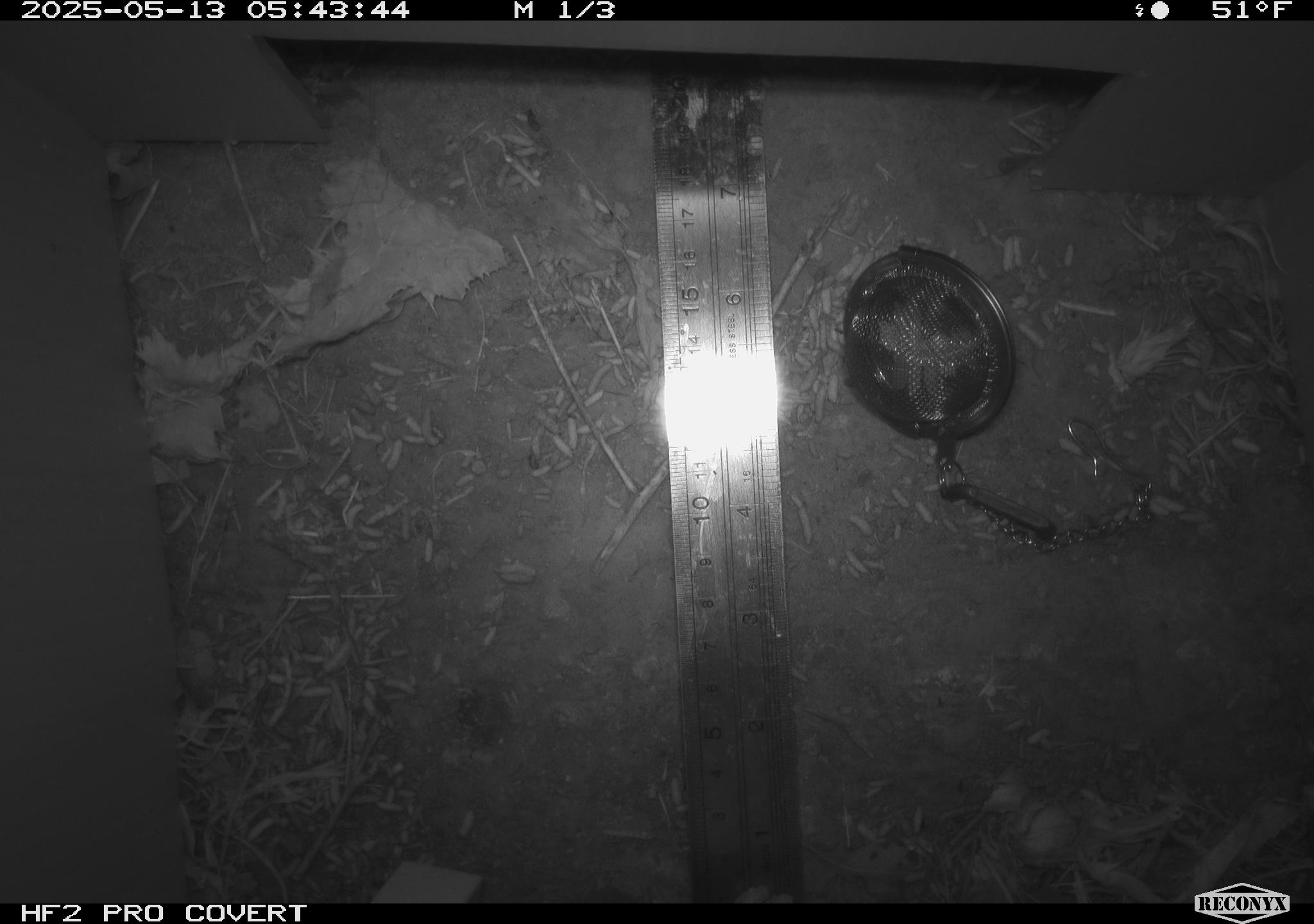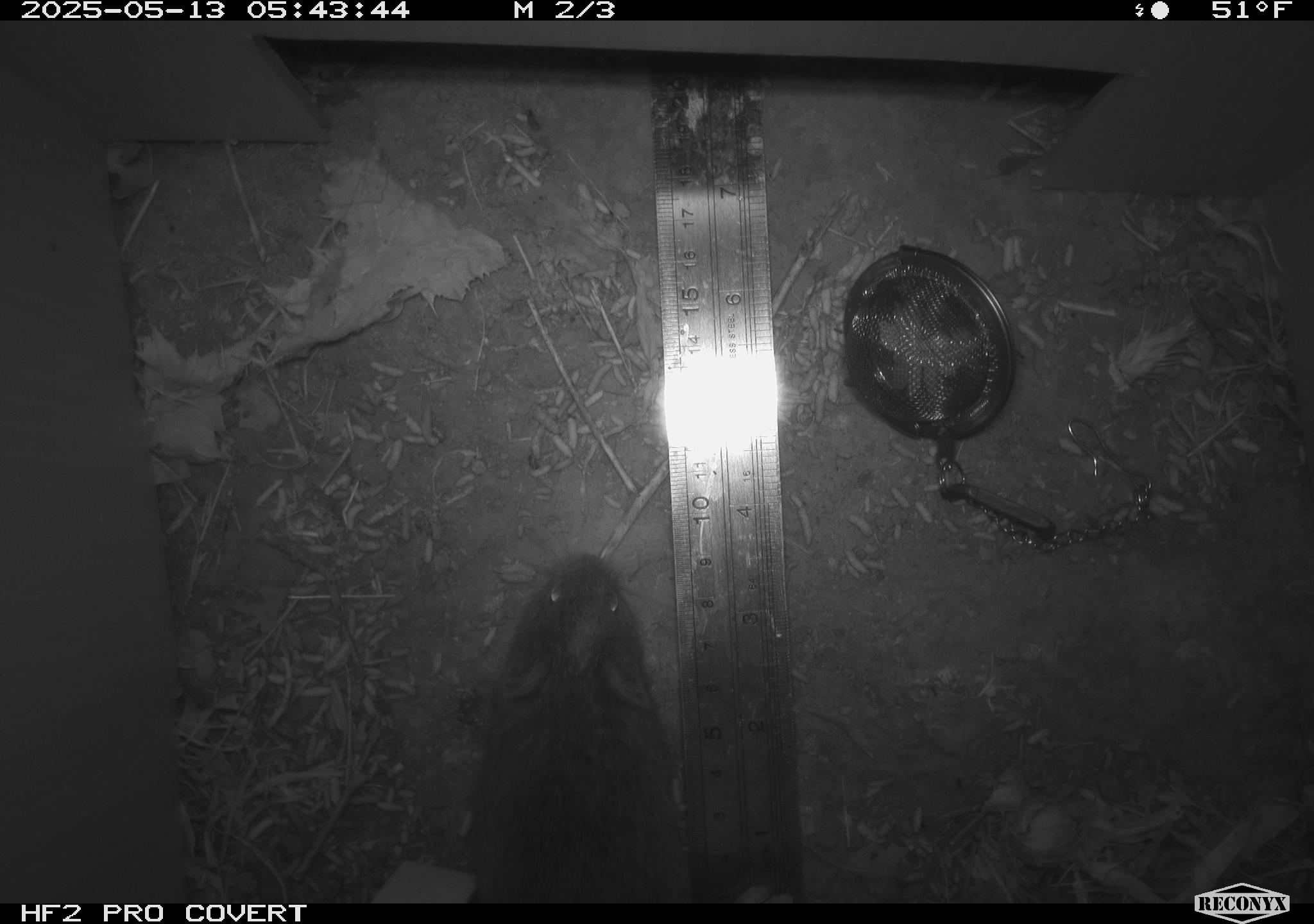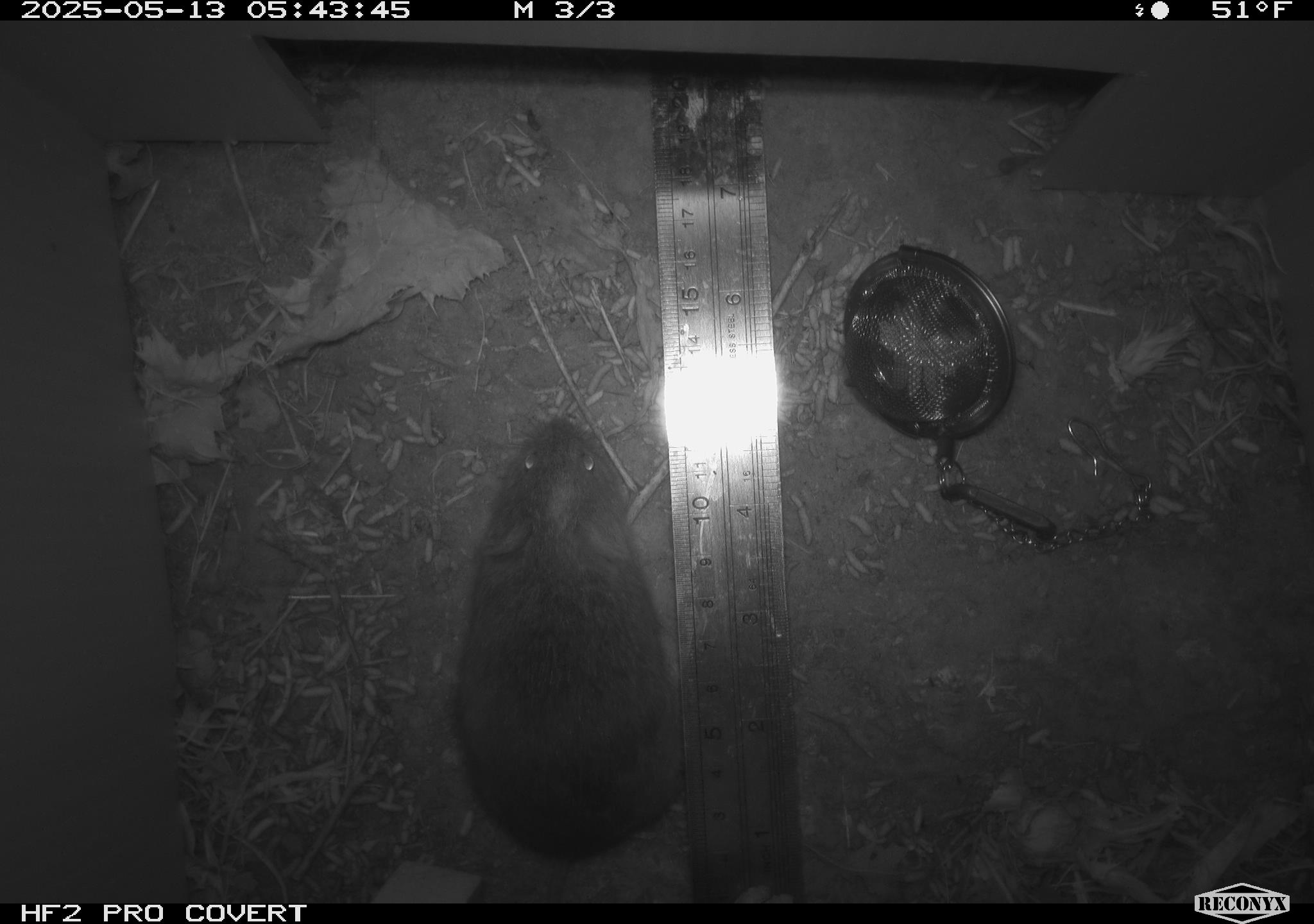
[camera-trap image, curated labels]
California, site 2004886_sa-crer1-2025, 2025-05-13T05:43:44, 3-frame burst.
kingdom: Animalia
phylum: Chordata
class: Mammalia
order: Rodentia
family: Cricetidae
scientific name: Arvicolinae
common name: voles, lemmings, and muskrats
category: arvicolinae subfamily